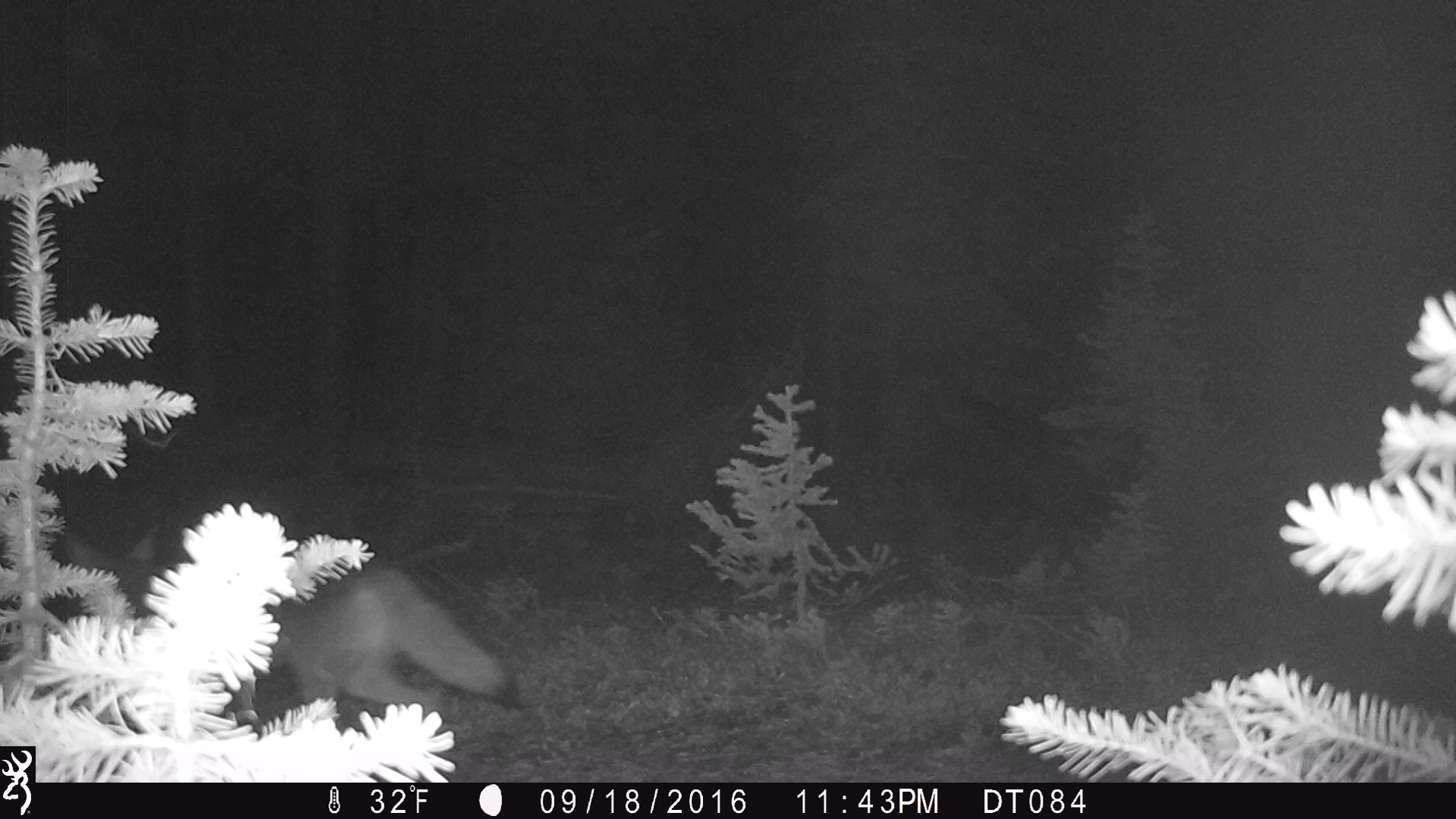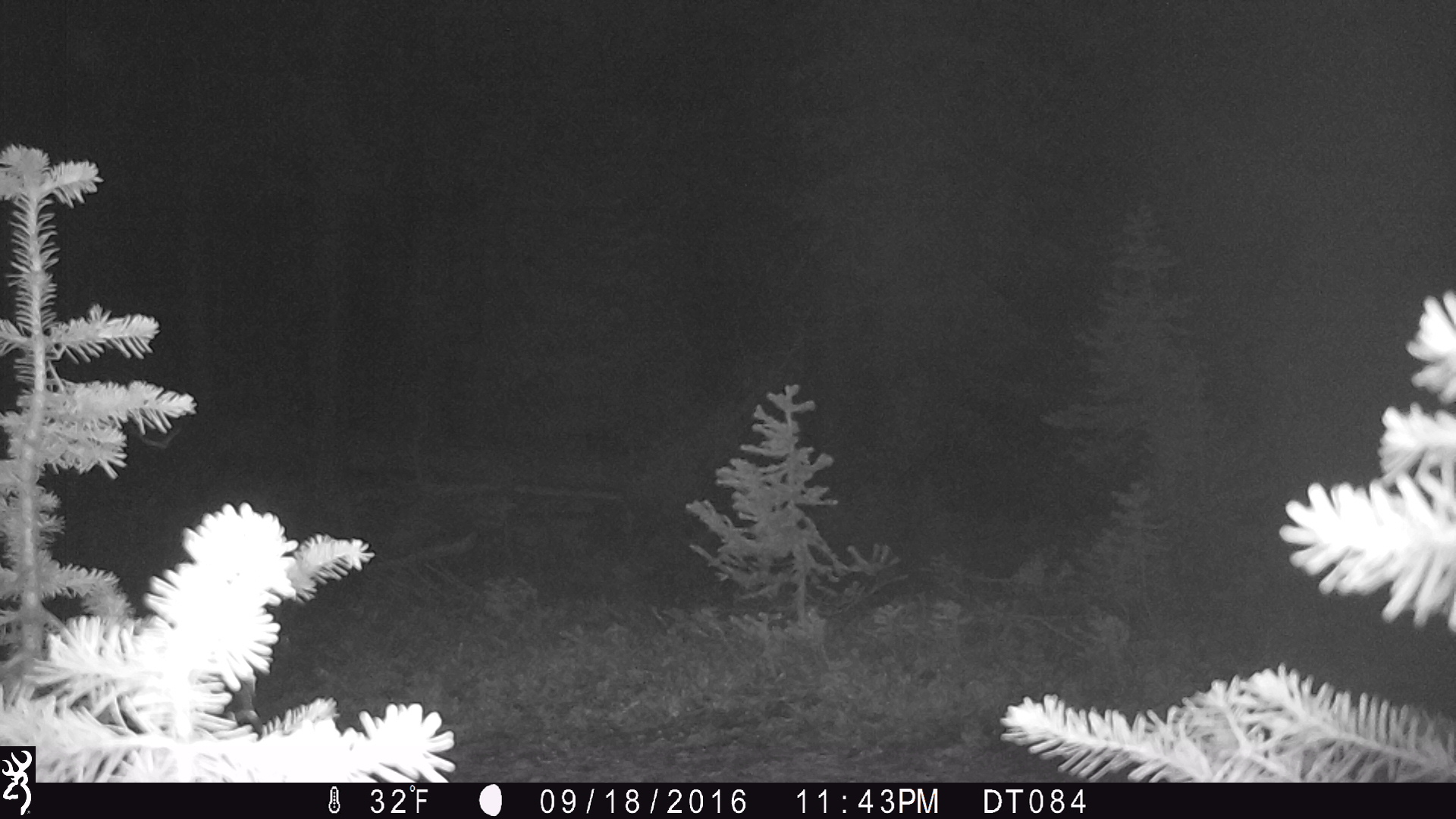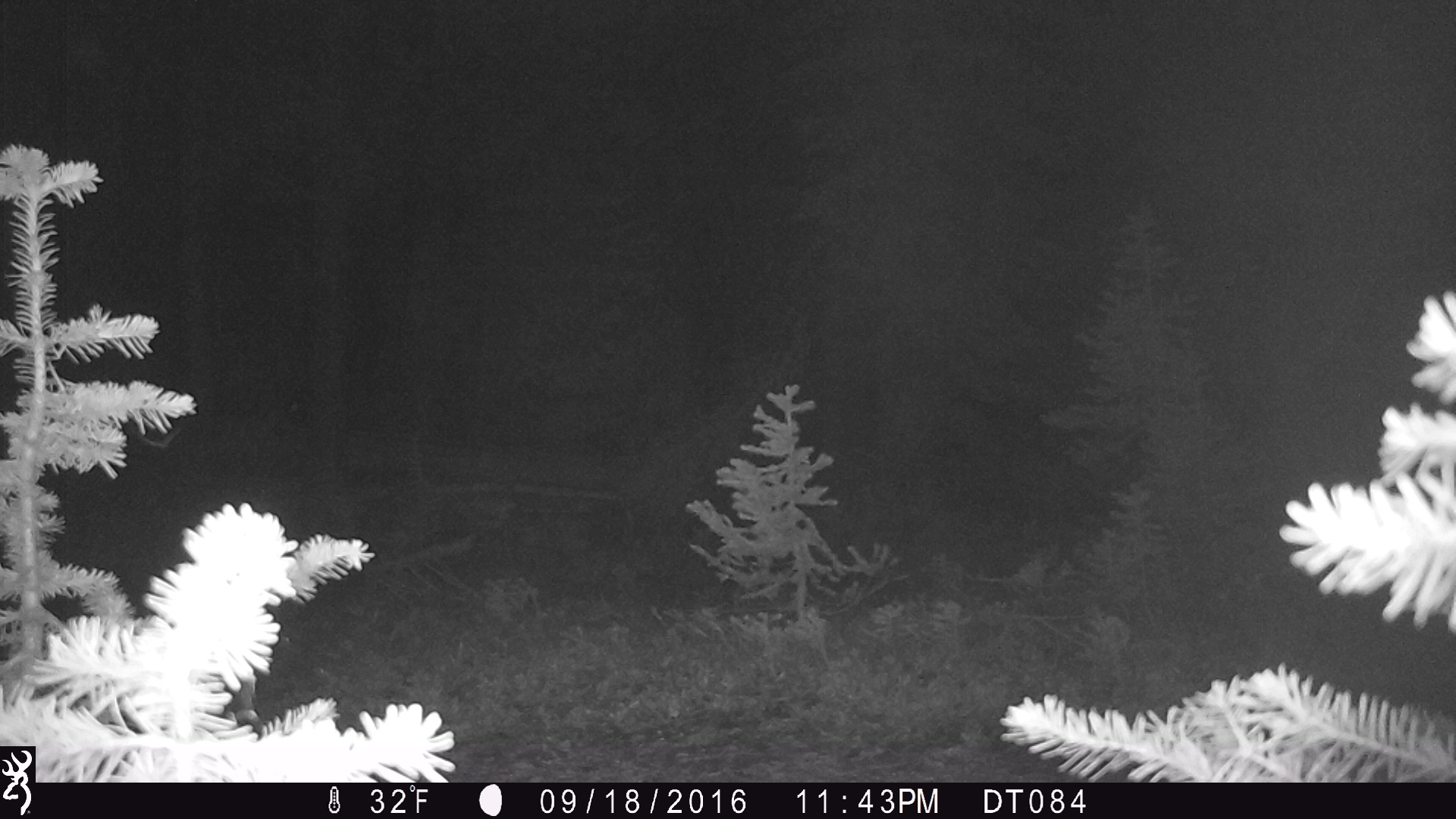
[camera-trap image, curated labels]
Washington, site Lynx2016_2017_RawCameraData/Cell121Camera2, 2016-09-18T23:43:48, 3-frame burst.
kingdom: Animalia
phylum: Chordata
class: Mammalia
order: Carnivora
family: Canidae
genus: Canis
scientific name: Canis latrans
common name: coyote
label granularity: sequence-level